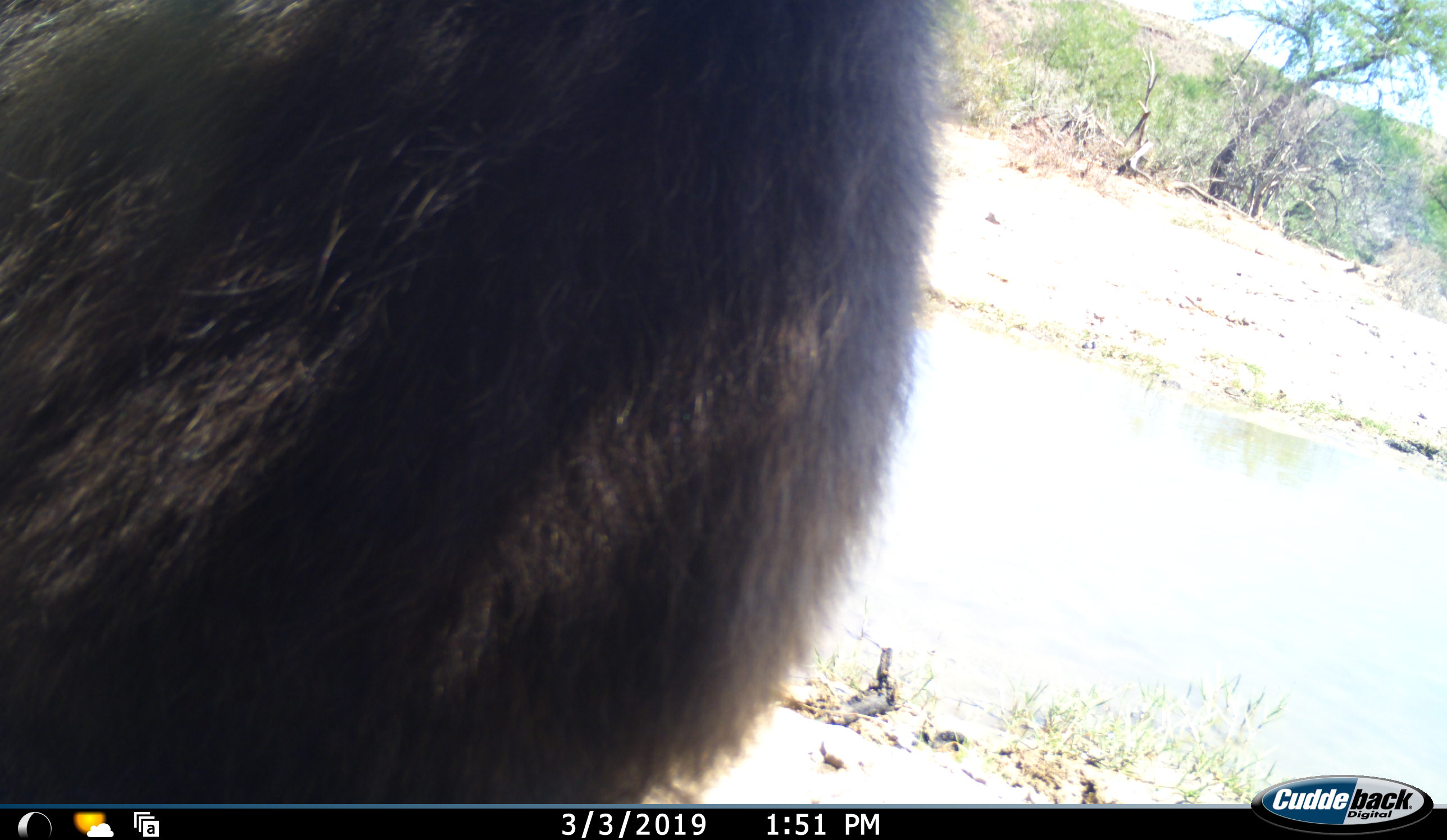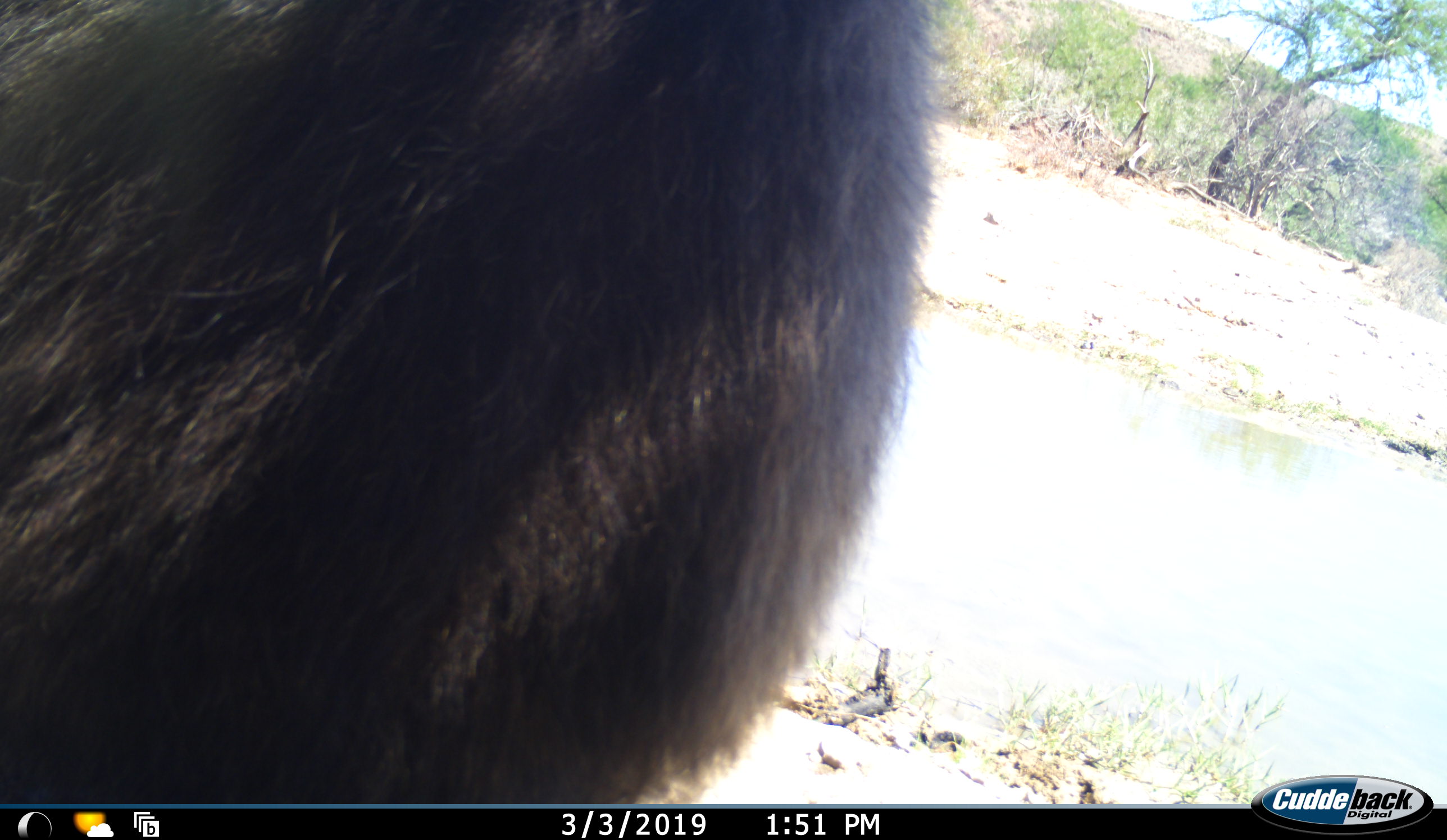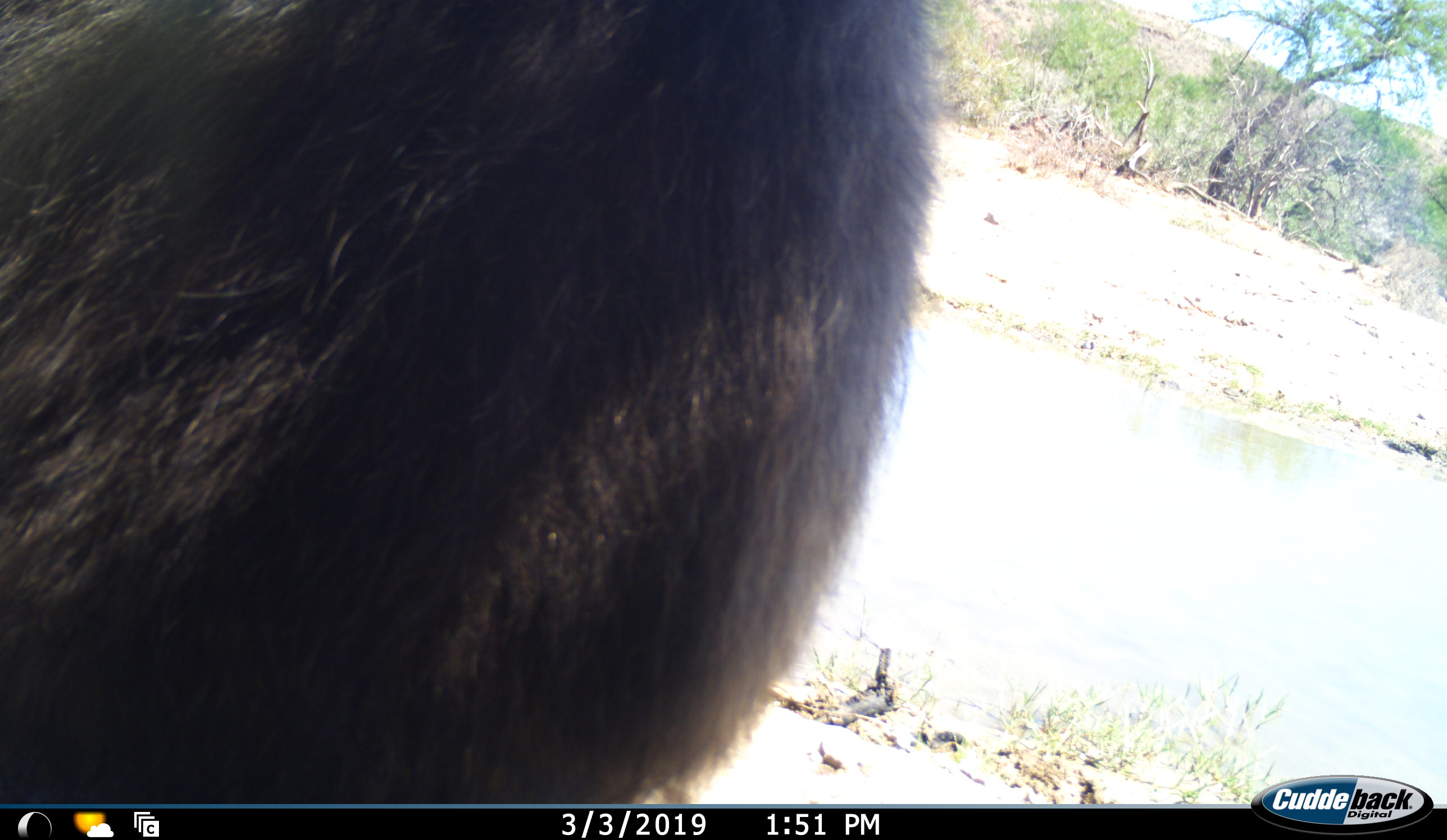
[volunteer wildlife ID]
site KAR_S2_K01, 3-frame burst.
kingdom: Animalia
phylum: Chordata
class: Mammalia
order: Primates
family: Cercopithecidae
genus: Papio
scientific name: Papio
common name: baboon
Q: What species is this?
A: Baboon (Papio).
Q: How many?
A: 1.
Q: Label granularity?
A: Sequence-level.